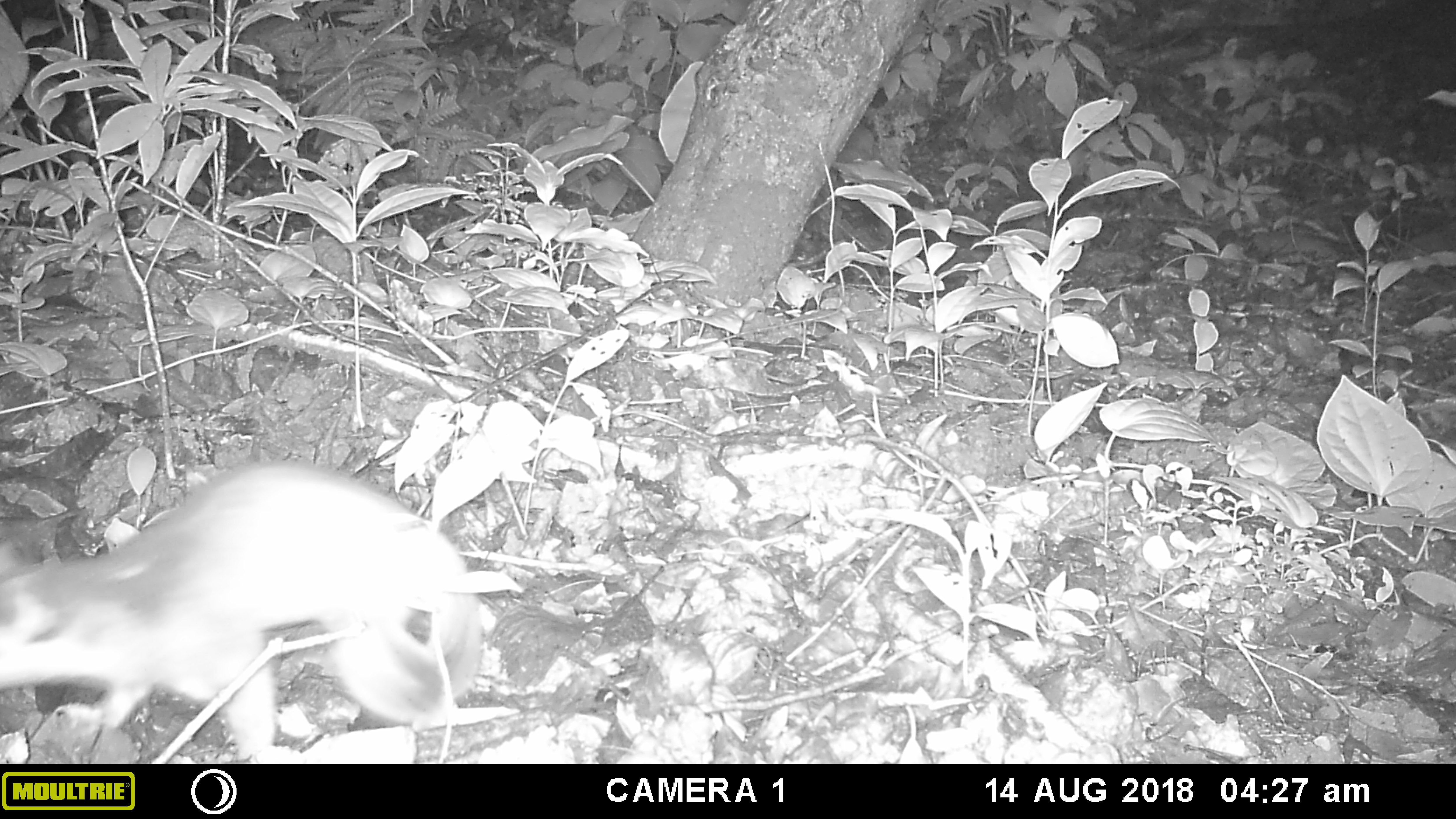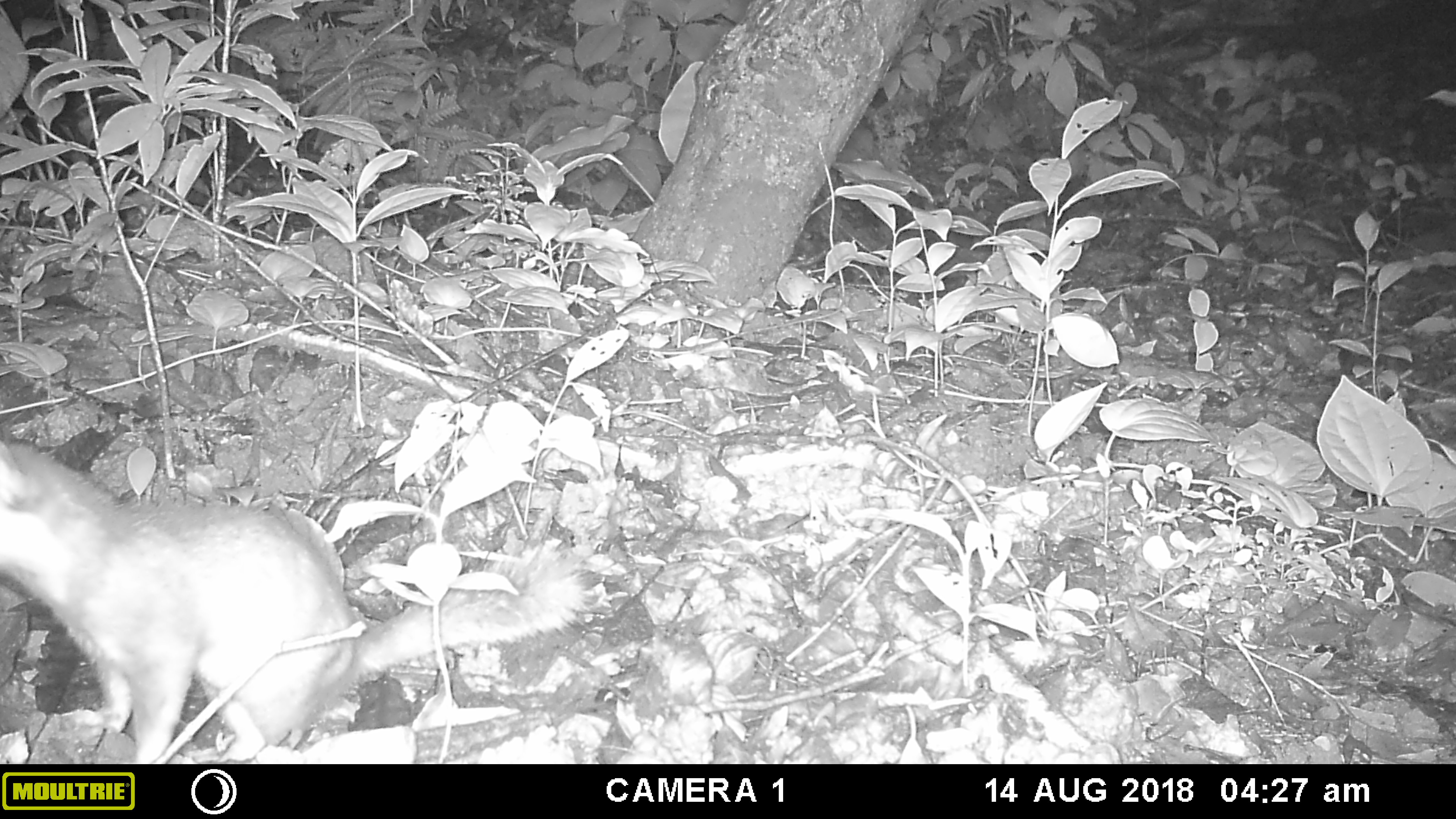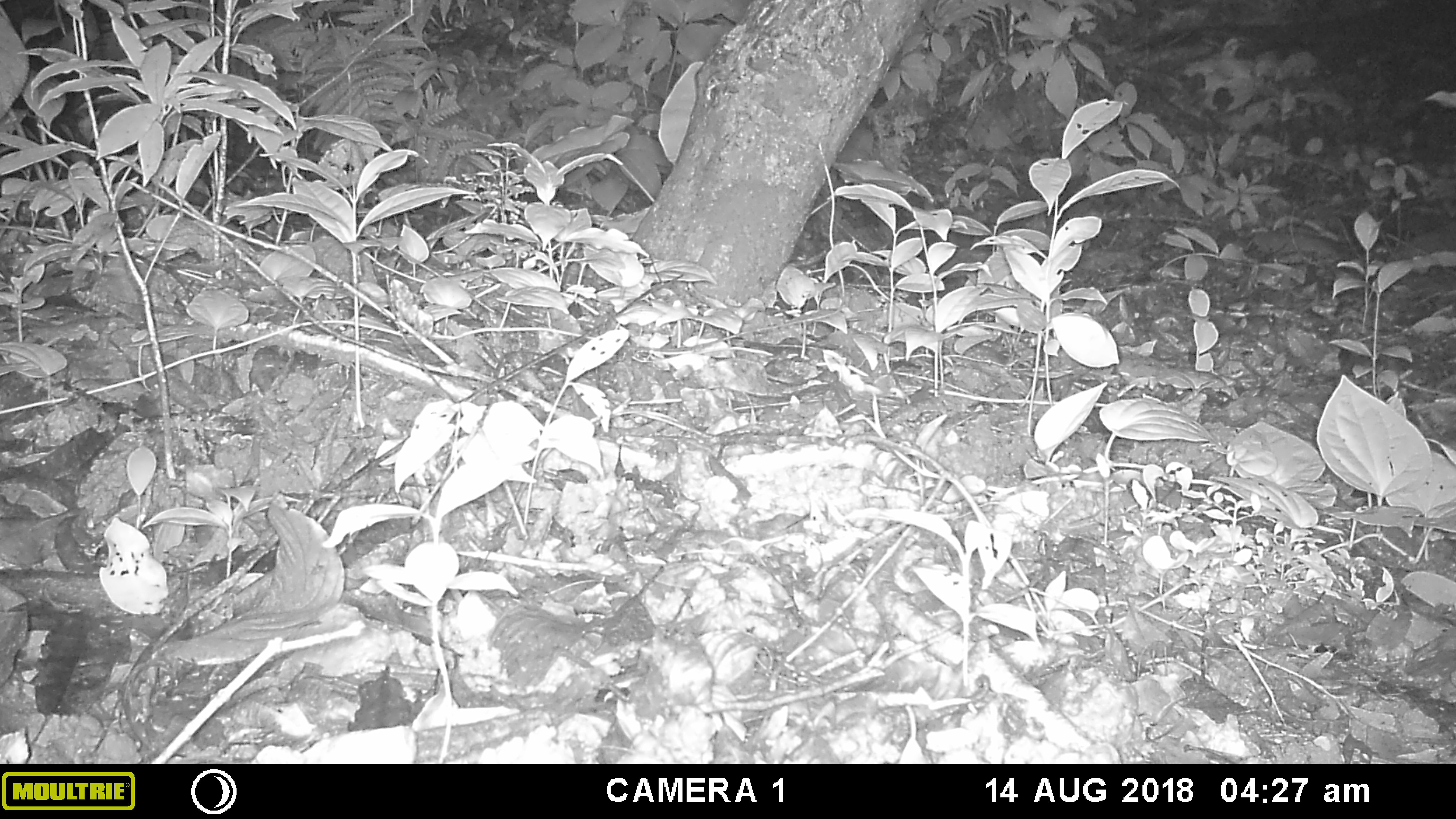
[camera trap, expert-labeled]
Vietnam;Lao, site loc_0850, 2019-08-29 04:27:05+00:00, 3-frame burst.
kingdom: Animalia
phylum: Chordata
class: Mammalia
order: Carnivora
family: Mustelidae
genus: Melogale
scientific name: Melogale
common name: ferret badger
Ferret badger (Melogale). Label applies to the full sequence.